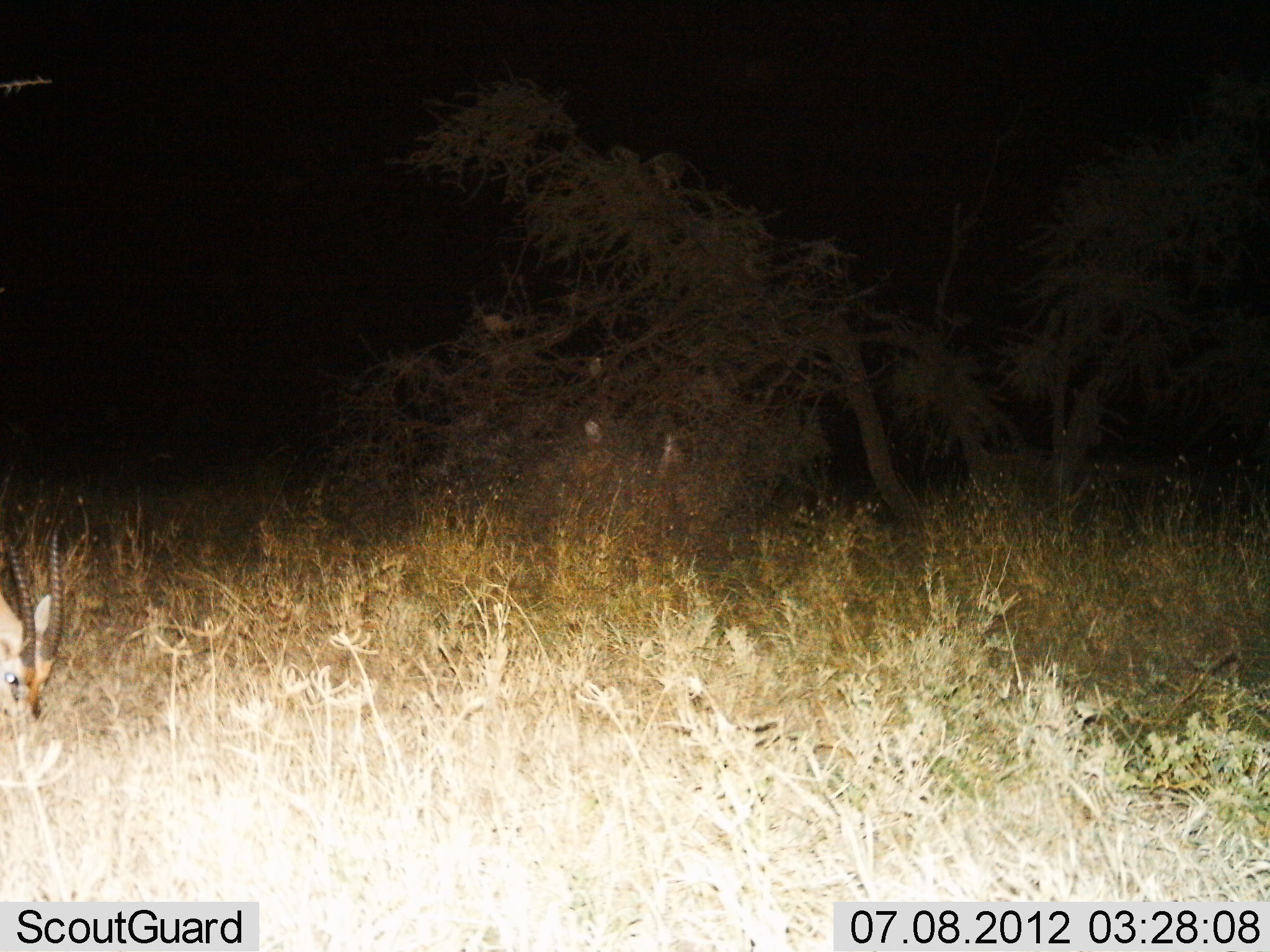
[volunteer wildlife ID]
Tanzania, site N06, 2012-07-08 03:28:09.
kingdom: Animalia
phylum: Chordata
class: Mammalia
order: Artiodactyla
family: Bovidae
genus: Eudorcas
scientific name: Eudorcas thomsonii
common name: thomson's gazelle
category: gazellethomsons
Gazellethomsons (thomson's gazelle) (Eudorcas thomsonii), count 1. Behavior (volunteer vote fractions): standing 30%, resting 0%, moving 0%, interacting 0%. Young present (vote fraction): 0%. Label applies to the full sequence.